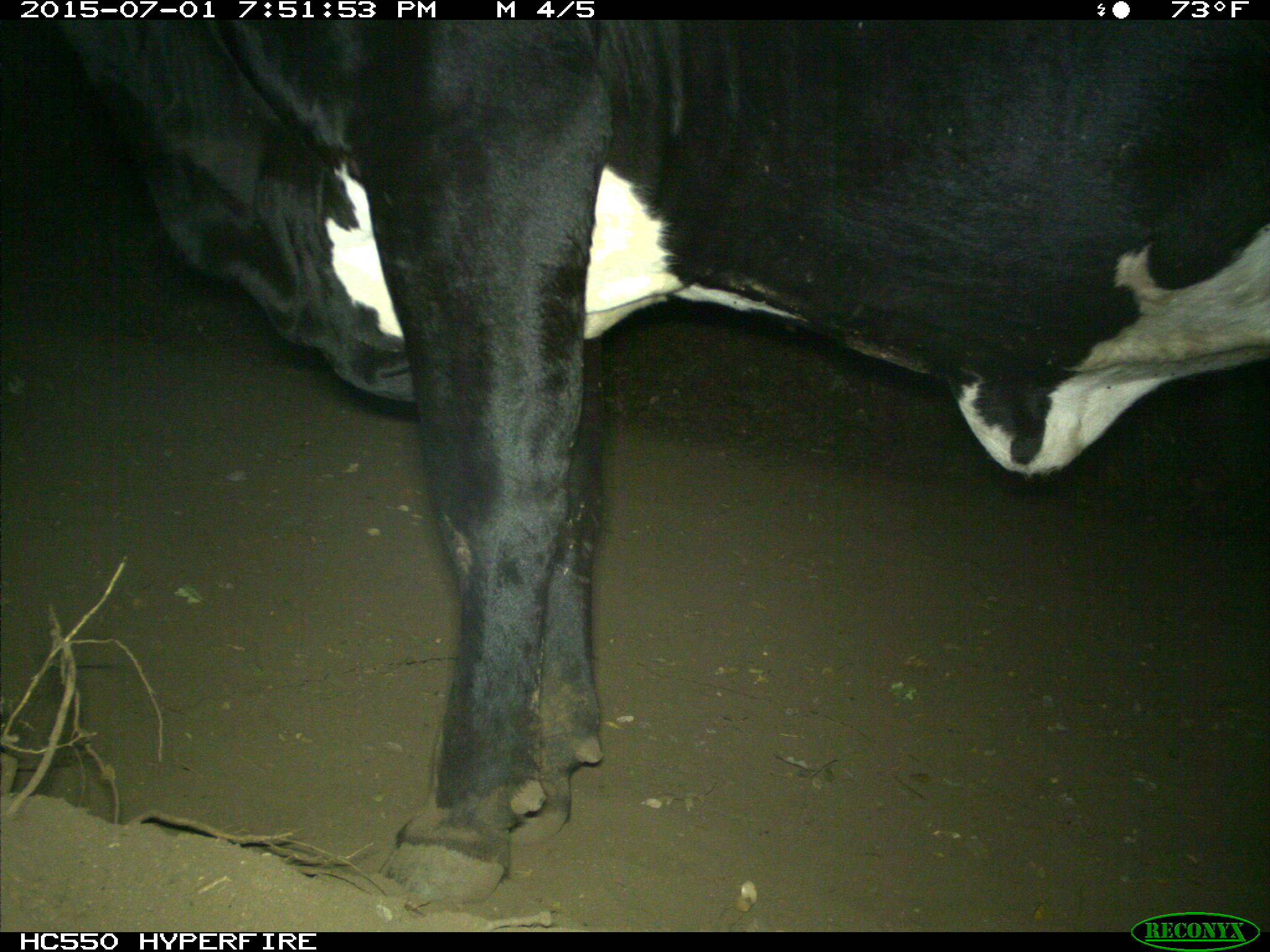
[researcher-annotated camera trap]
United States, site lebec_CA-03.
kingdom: Animalia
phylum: Chordata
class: Mammalia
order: Artiodactyla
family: Bovidae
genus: Bos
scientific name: Bos taurus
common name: domestic cow